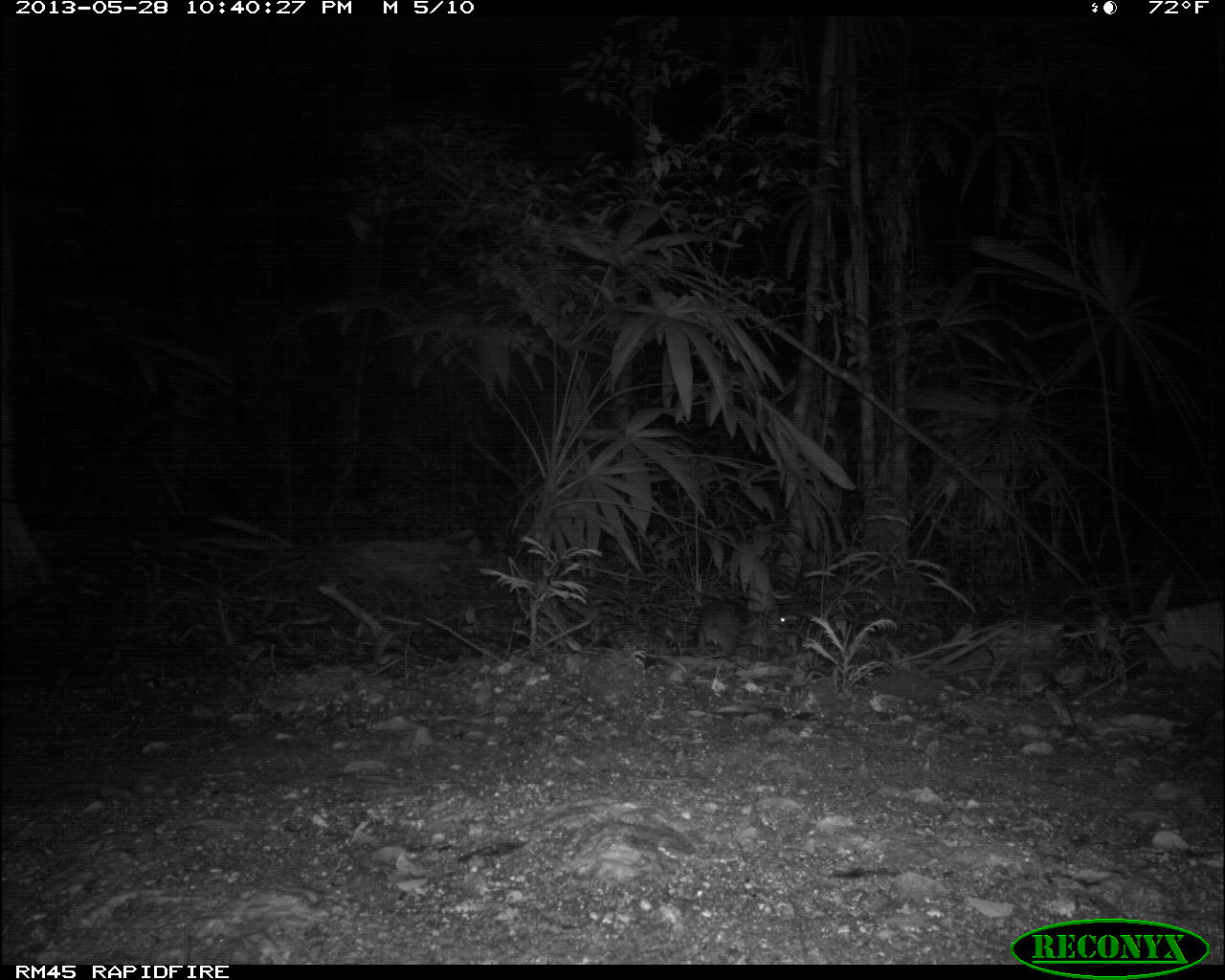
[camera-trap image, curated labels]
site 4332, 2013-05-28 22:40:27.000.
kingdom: Animalia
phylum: Chordata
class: Mammalia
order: Rodentia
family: Cuniculidae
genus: Cuniculus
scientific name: Cuniculus paca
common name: lowland paca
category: agouti paca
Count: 1.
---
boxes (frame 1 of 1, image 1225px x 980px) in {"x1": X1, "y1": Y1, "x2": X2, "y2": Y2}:
agouti paca: {"x1": 695, "y1": 598, "x2": 786, "y2": 658}